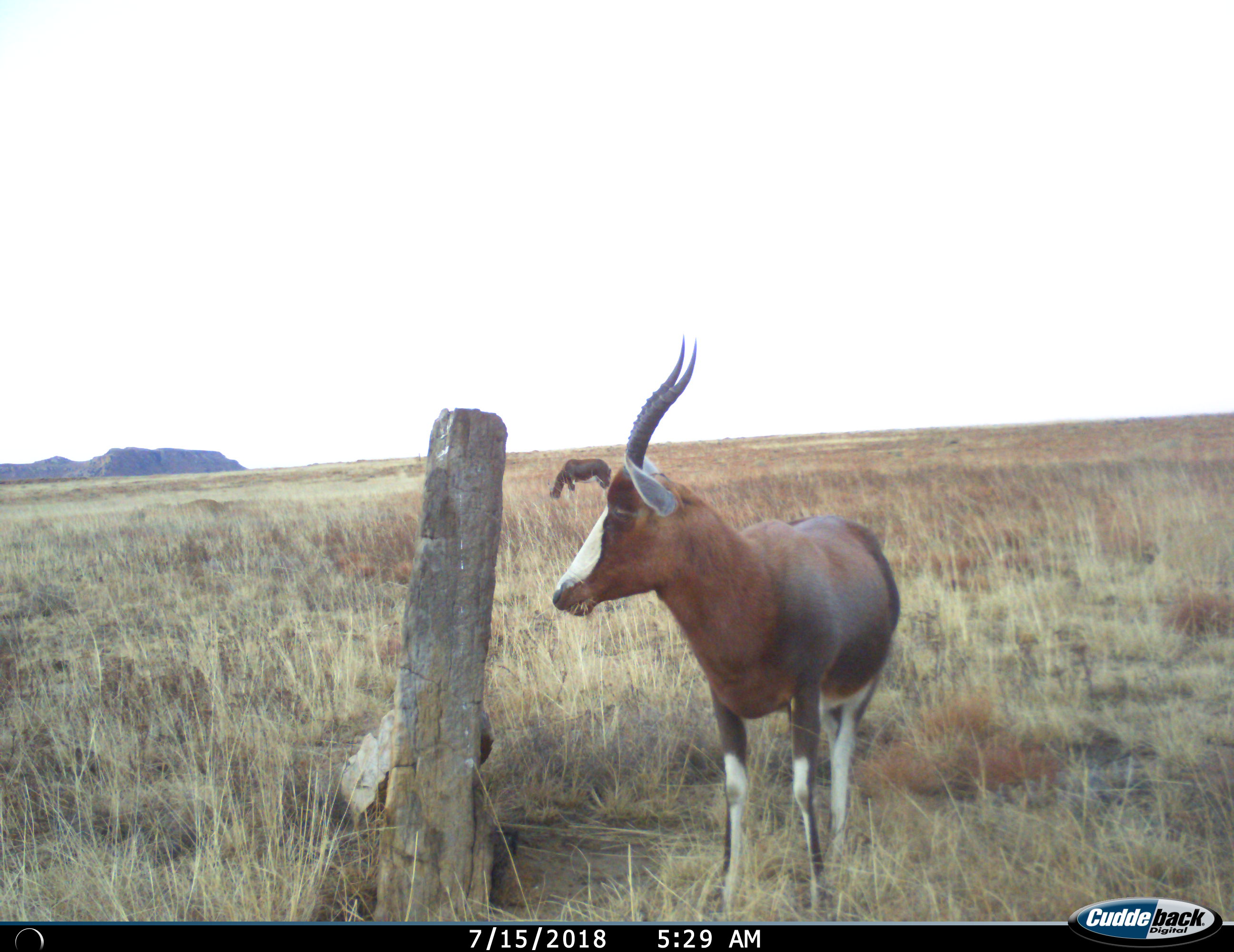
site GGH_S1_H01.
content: unidentified animal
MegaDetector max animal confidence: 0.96